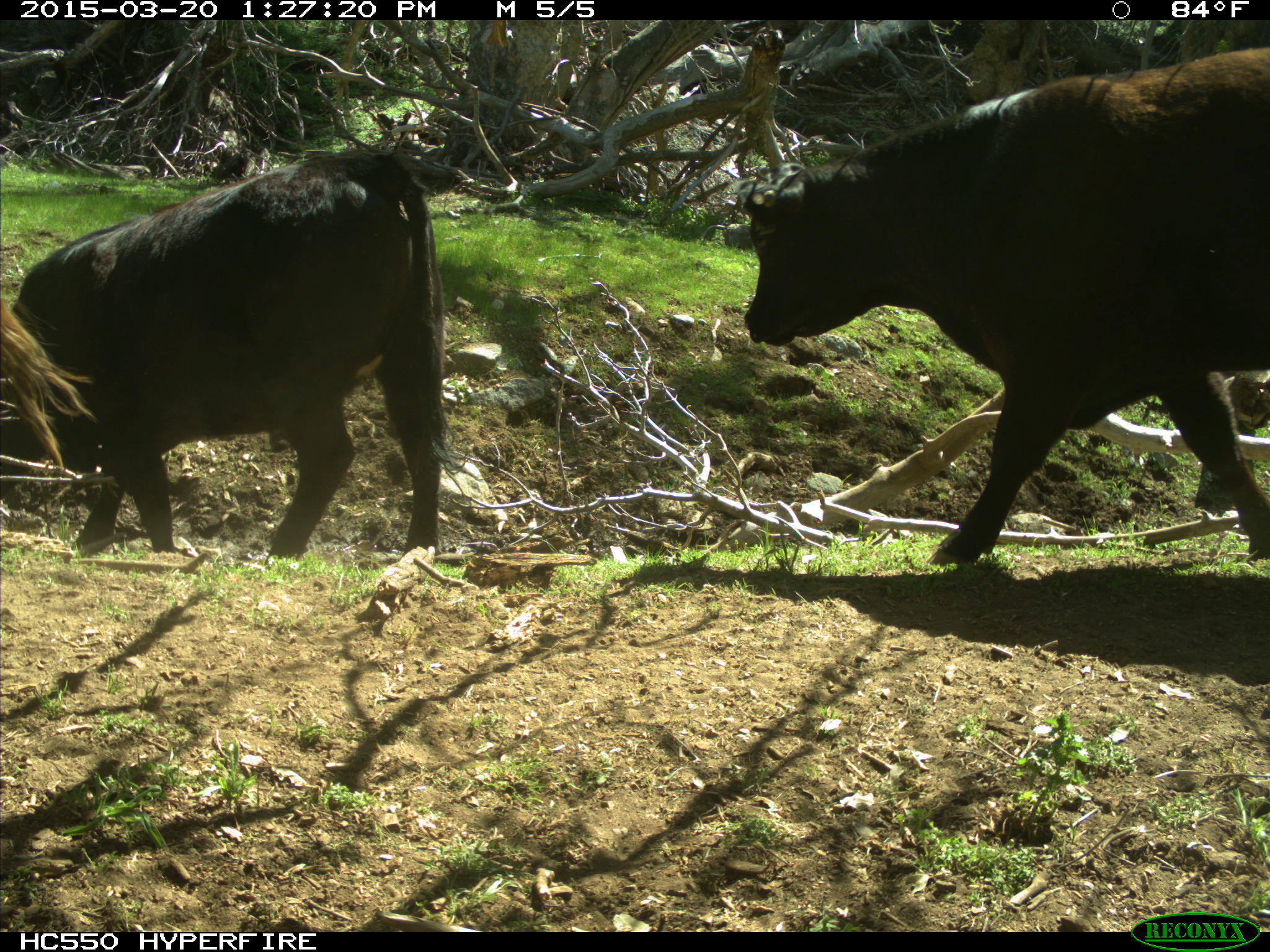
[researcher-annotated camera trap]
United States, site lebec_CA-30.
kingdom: Animalia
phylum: Chordata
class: Mammalia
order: Artiodactyla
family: Bovidae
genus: Bos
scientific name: Bos taurus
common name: domestic cow